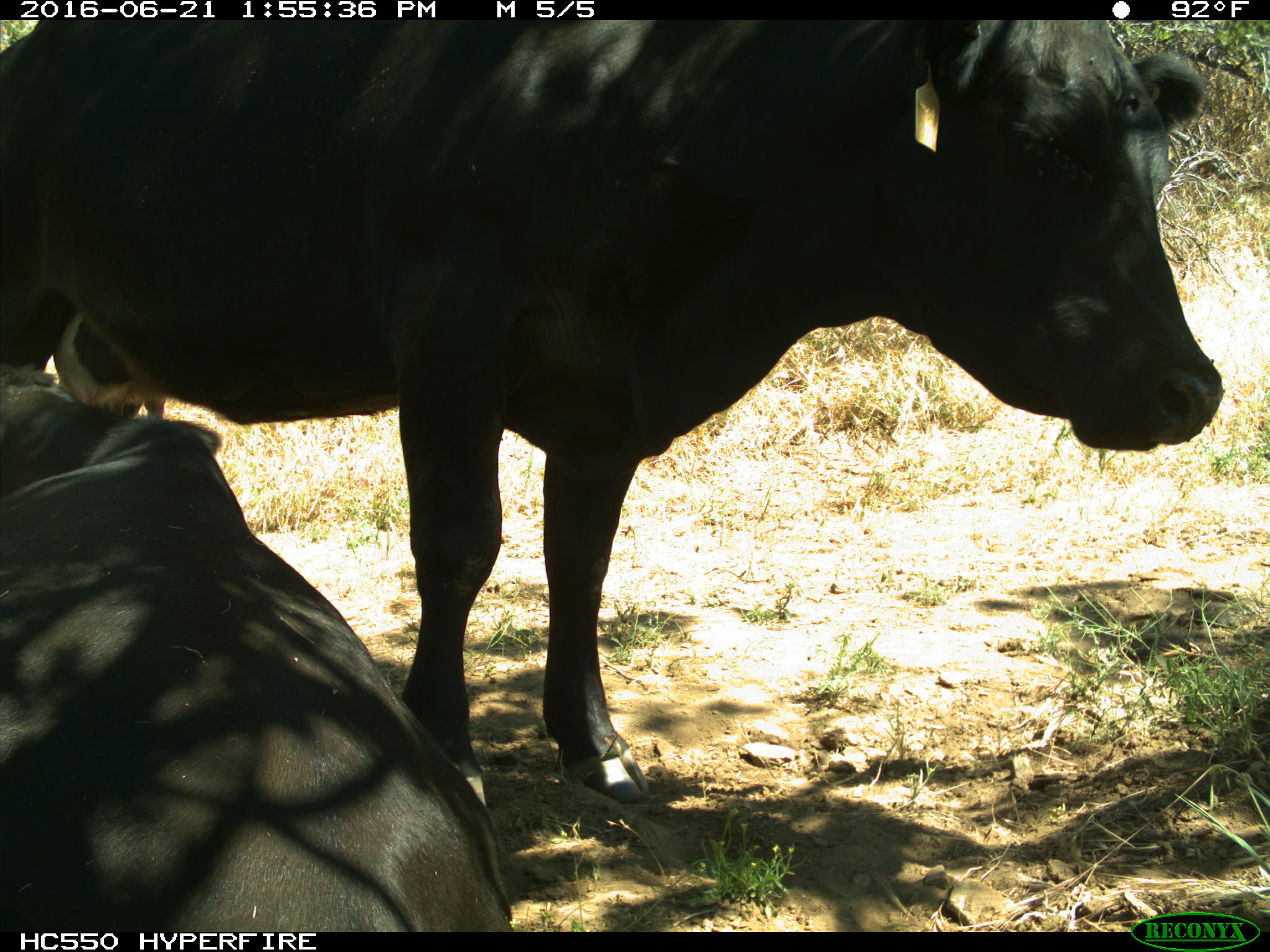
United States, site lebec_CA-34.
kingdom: Animalia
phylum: Chordata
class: Mammalia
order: Artiodactyla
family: Bovidae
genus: Bos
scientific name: Bos taurus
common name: domestic cow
Bos taurus (domestic cow).